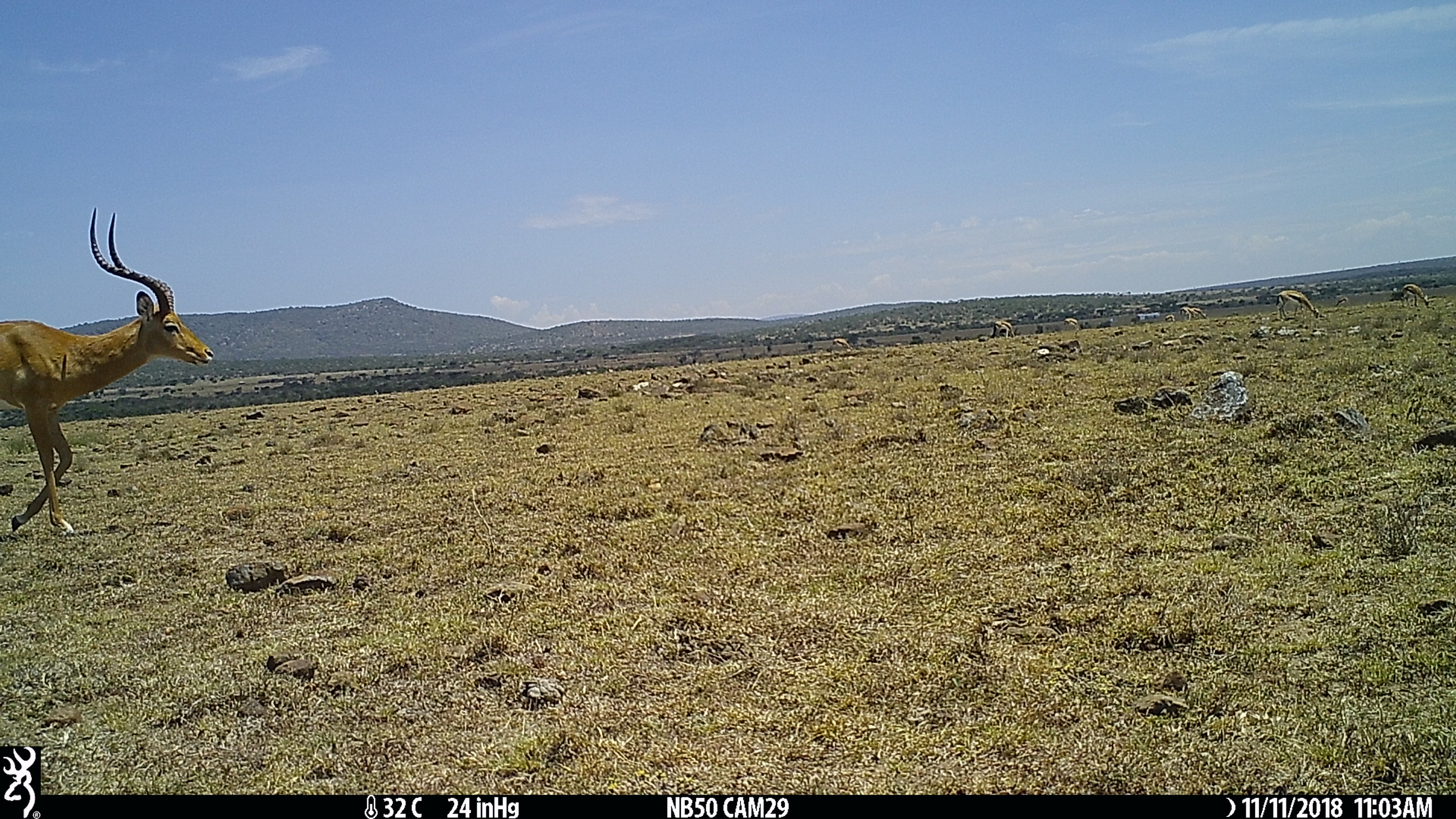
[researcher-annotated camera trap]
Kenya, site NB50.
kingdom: Animalia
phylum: Chordata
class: Mammalia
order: Artiodactyla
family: Bovidae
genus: Eudorcas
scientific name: Eudorcas thomsonii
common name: thomon's gazelle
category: gazelle thomsons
Gazelle thomsons (thomon's gazelle) (Eudorcas thomsonii).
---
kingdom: Animalia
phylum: Chordata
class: Mammalia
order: Artiodactyla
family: Bovidae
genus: Aepyceros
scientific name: Aepyceros melampus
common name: impala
Impala (Aepyceros melampus).